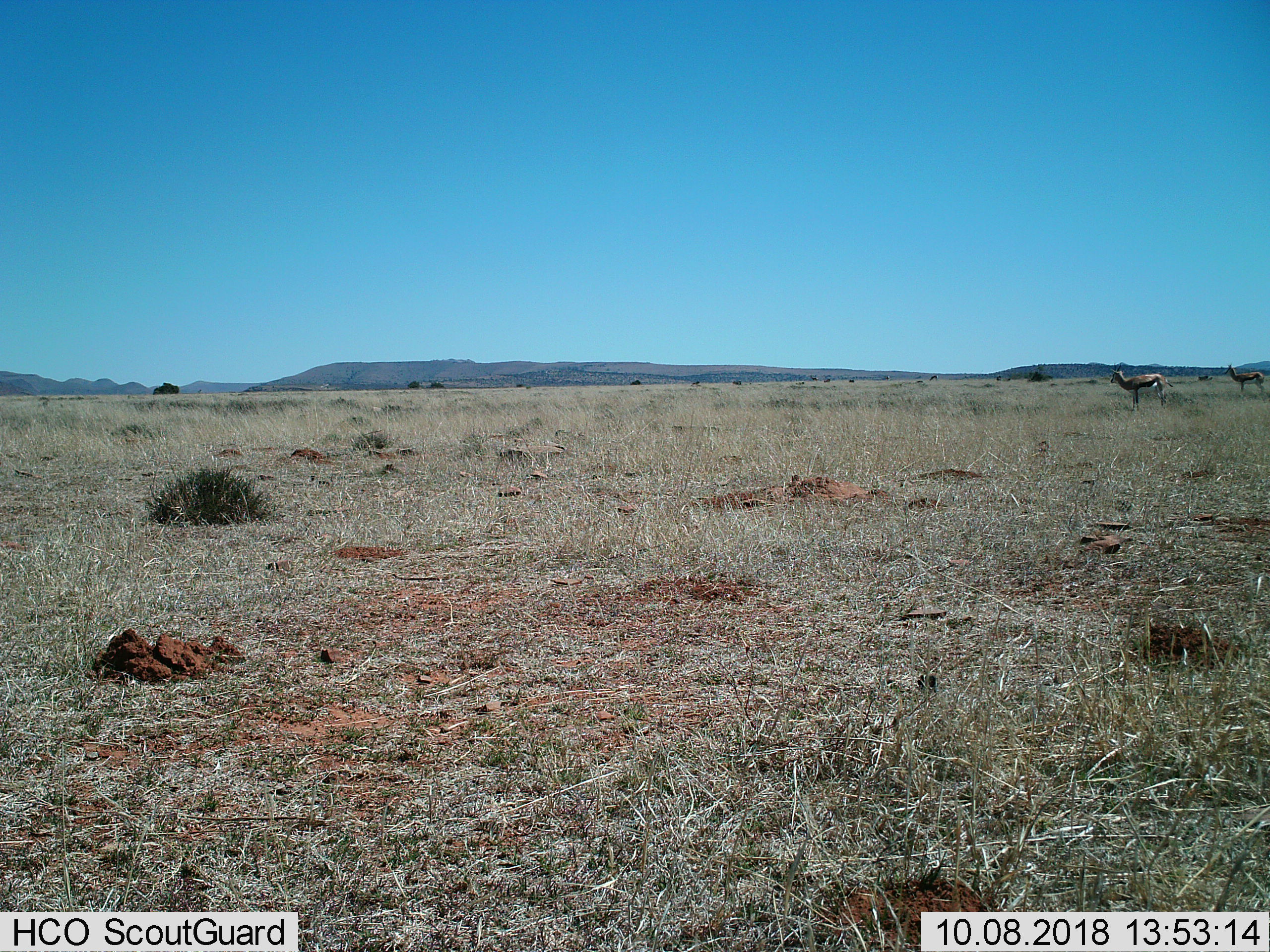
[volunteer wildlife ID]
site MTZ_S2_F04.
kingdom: Animalia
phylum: Chordata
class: Mammalia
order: Artiodactyla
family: Bovidae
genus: Antidorcas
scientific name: Antidorcas marsupialis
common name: springbok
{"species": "springbok (Antidorcas marsupialis)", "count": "2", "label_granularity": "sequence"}